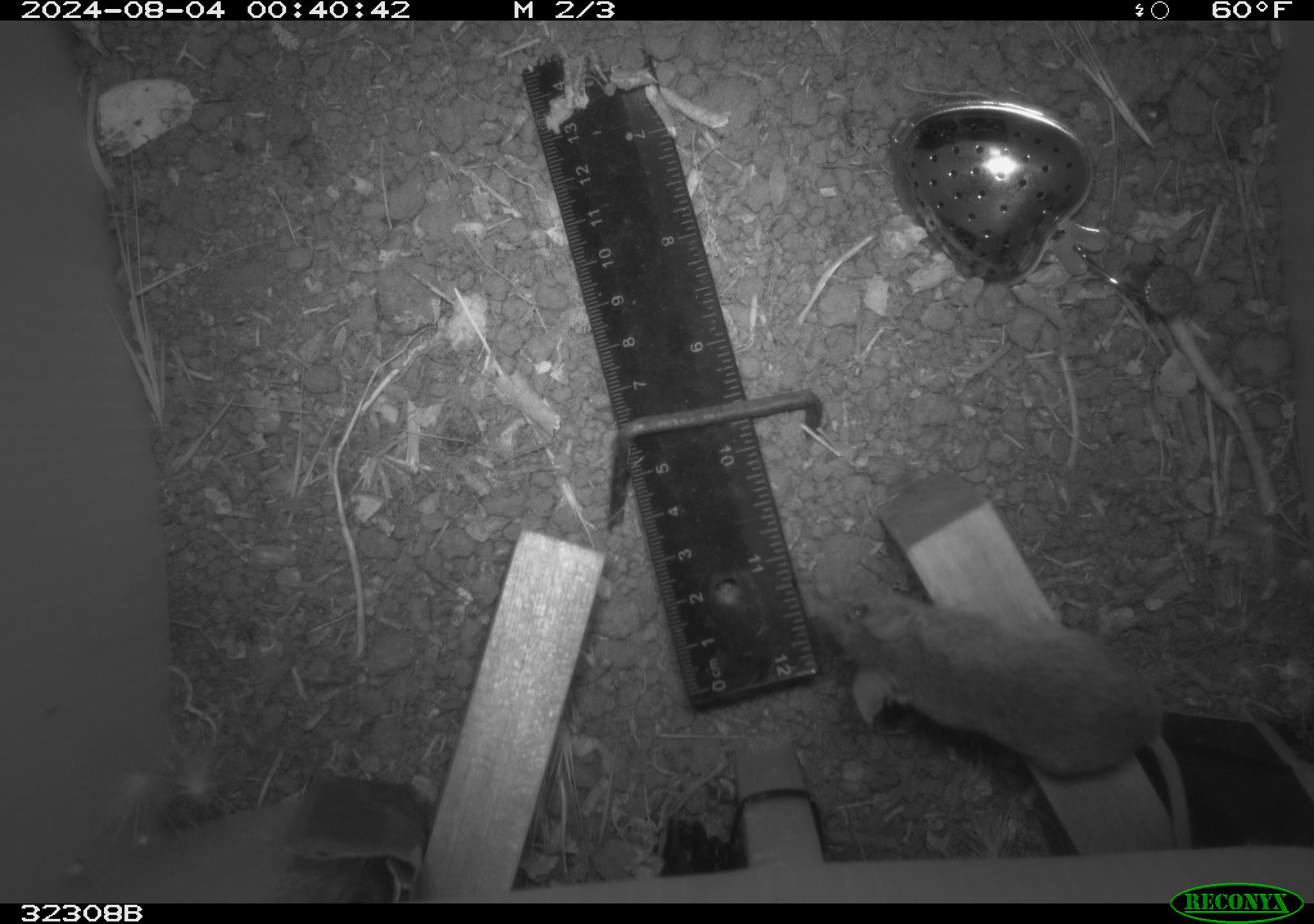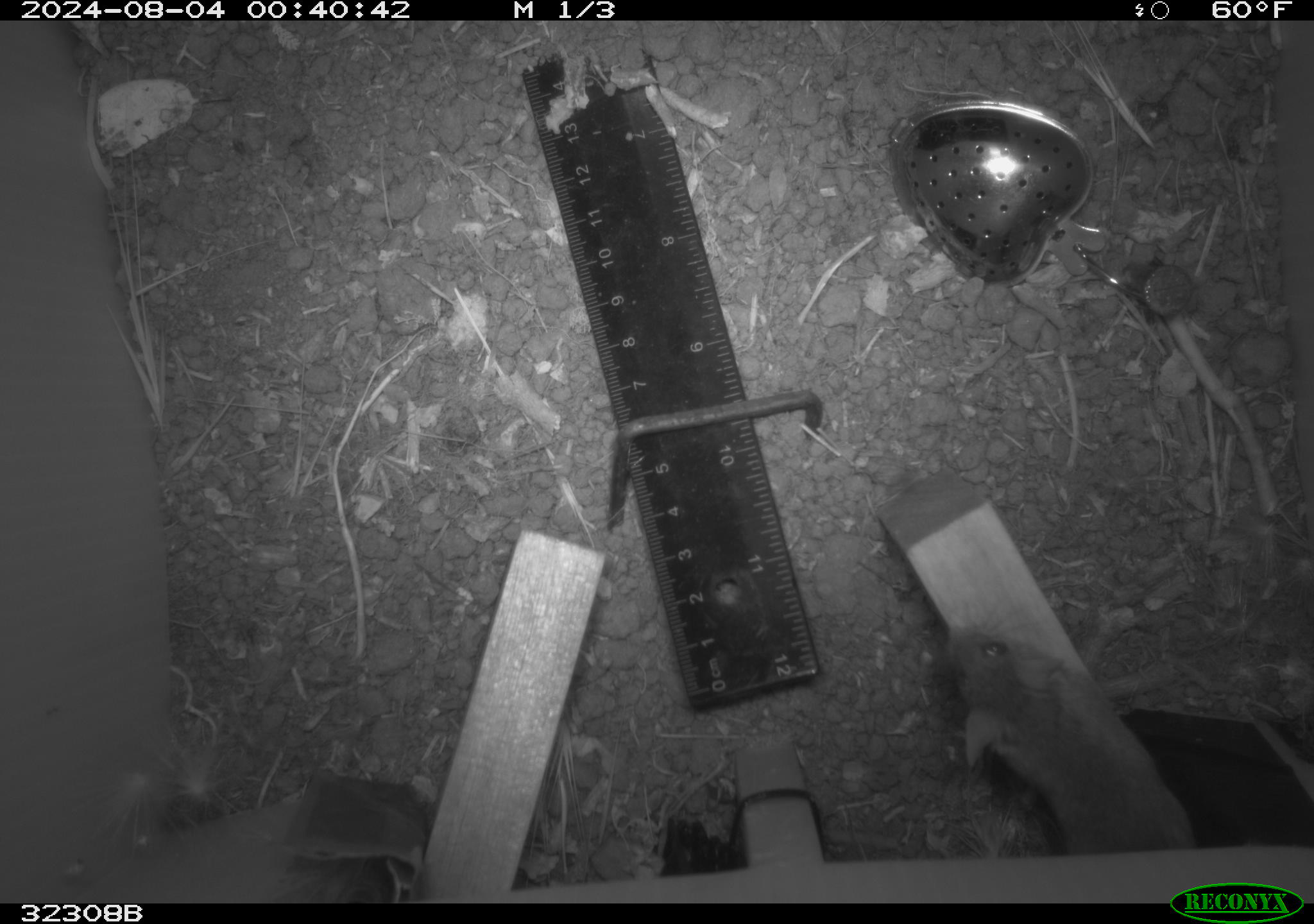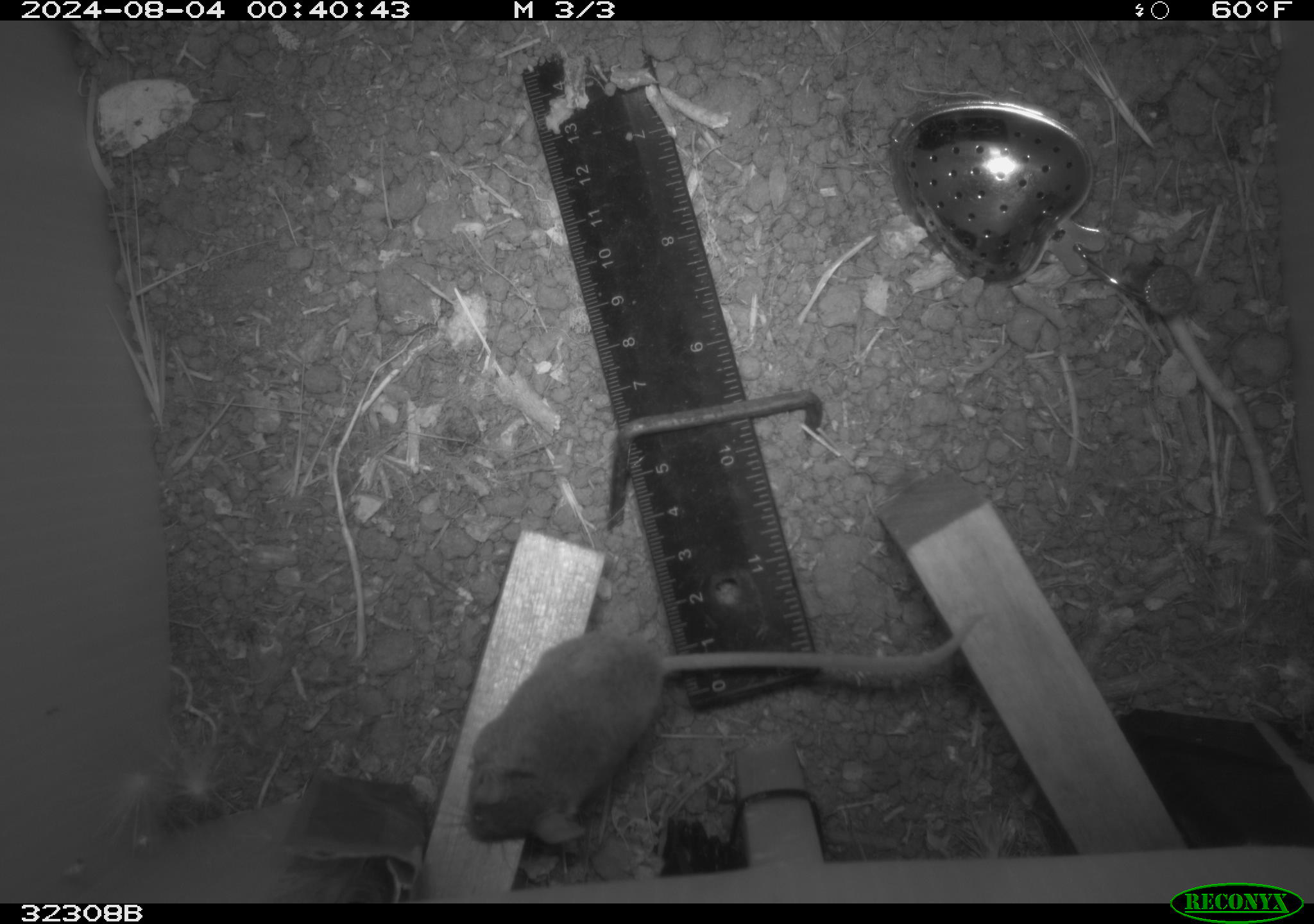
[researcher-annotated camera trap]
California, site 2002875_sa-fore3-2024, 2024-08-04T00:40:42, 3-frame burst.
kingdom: Animalia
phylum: Chordata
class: Mammalia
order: Rodentia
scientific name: Rodentia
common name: mouse species